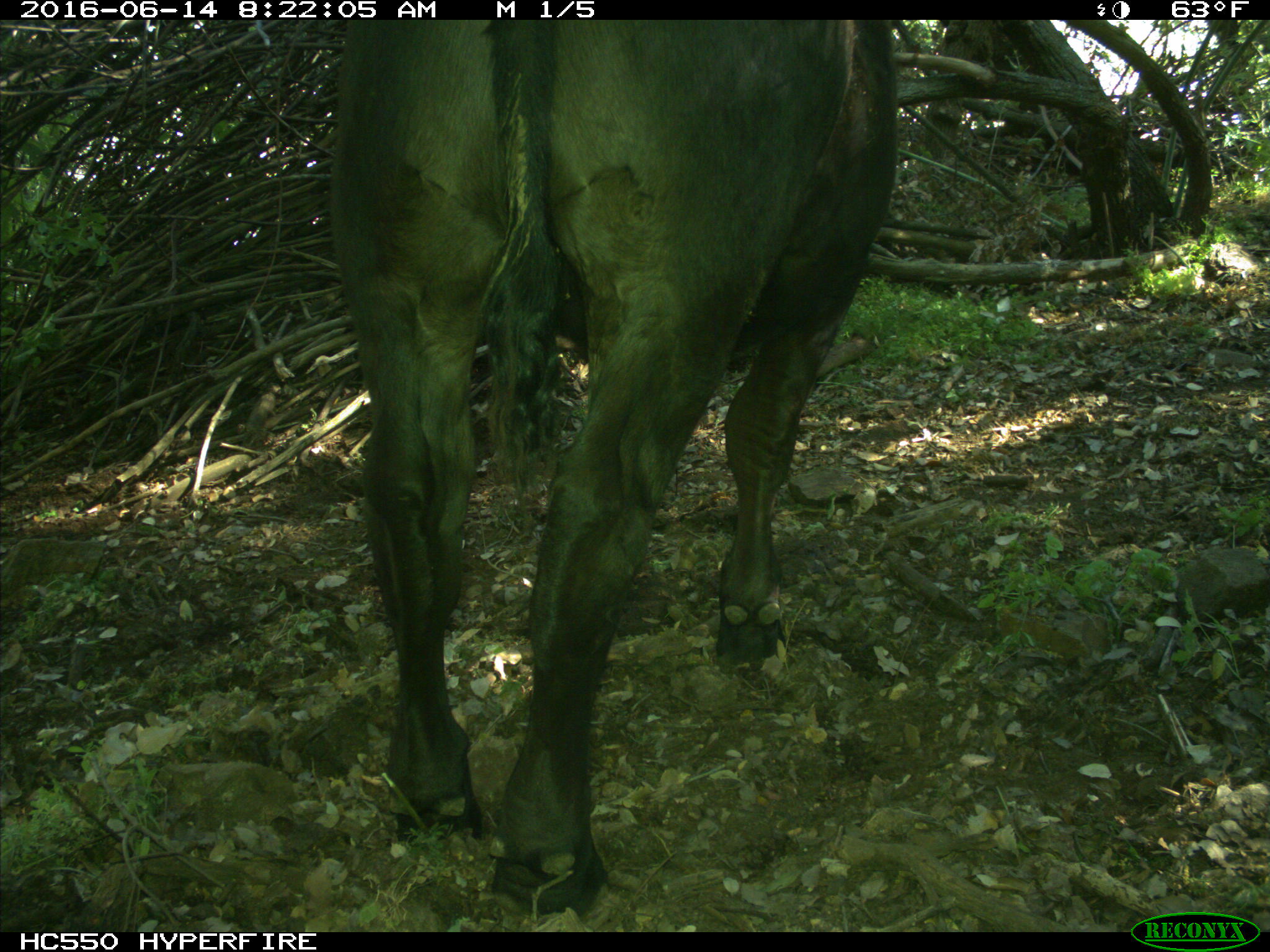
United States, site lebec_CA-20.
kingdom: Animalia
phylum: Chordata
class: Mammalia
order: Artiodactyla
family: Bovidae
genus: Bos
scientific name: Bos taurus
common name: domestic cow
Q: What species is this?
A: Bos taurus (domestic cow).